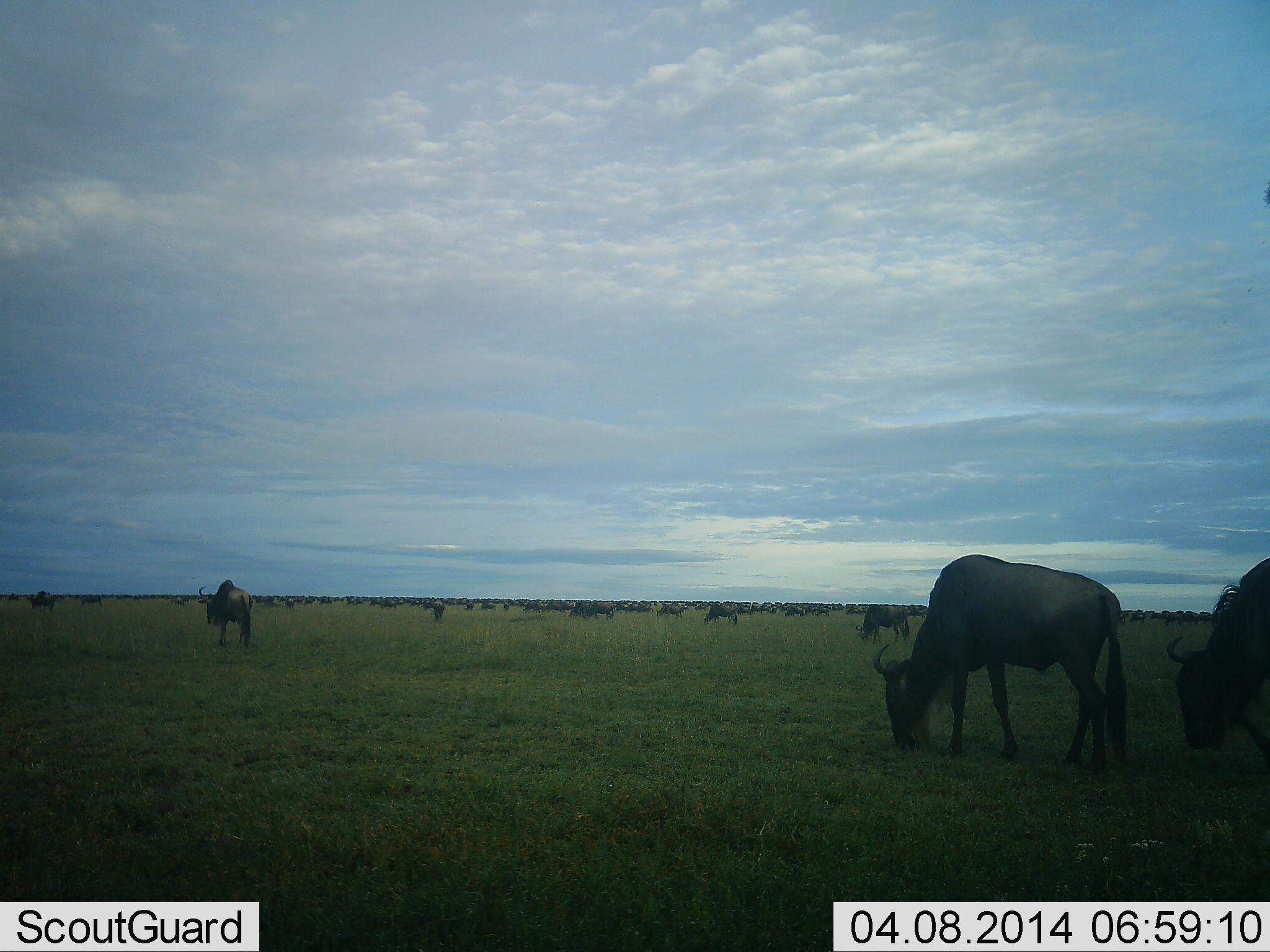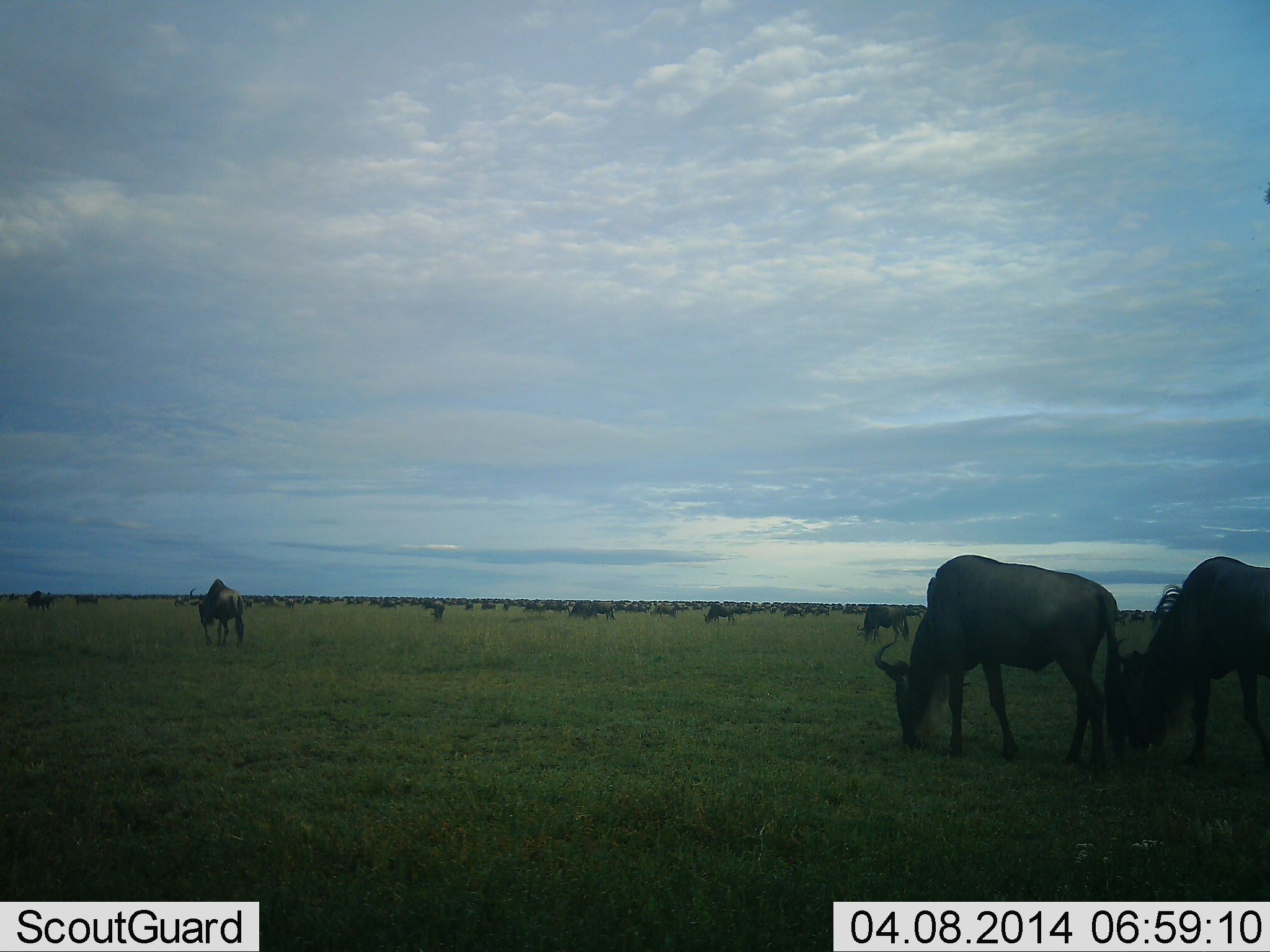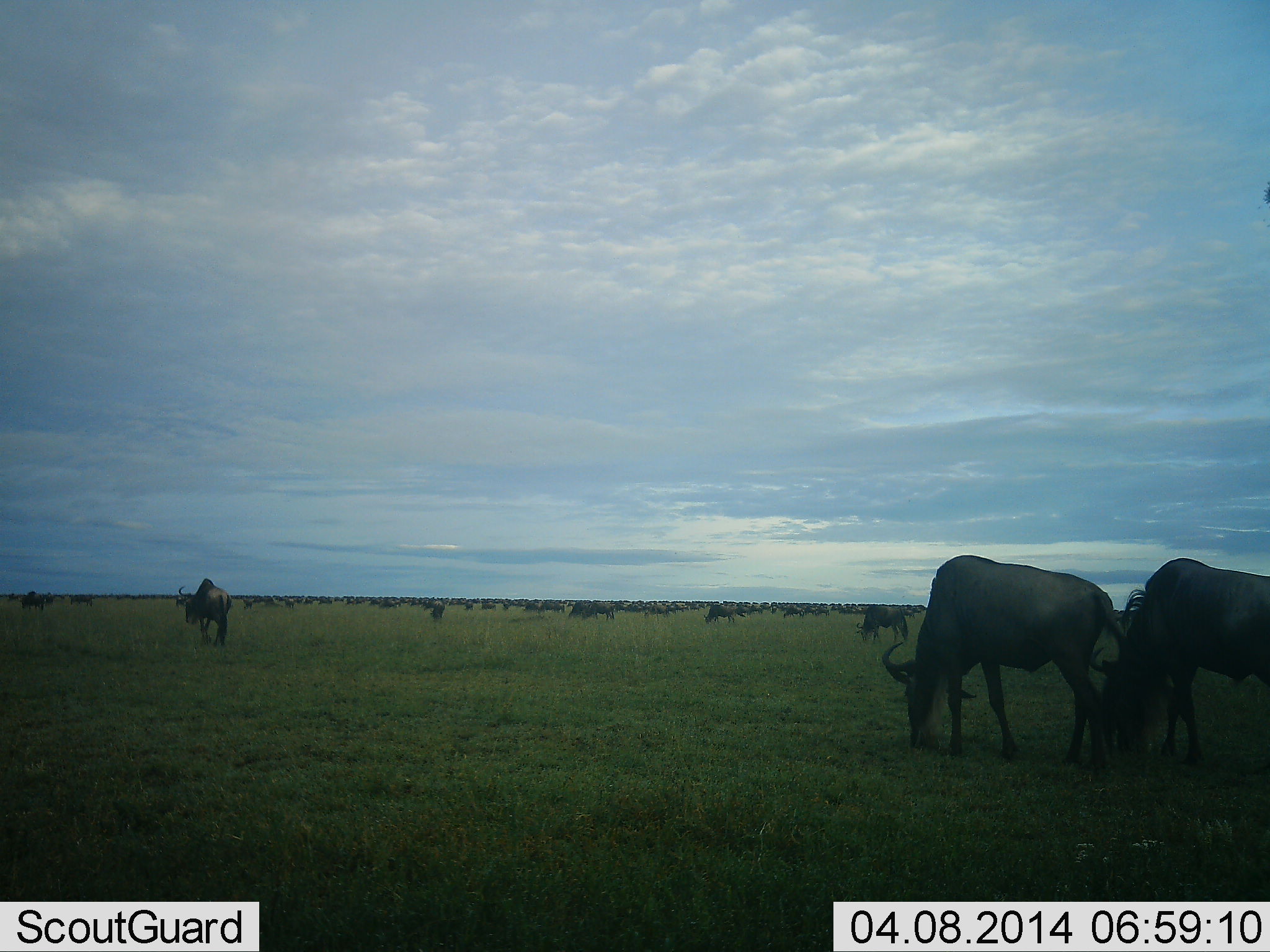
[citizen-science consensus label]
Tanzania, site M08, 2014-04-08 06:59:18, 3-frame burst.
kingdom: Animalia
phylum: Chordata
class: Mammalia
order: Artiodactyla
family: Bovidae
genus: Connochaetes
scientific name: Connochaetes taurinus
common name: blue wildebeest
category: wildebeest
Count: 51+.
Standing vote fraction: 50%.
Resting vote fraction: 20%.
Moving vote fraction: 80%.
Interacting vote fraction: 0%.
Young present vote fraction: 0%.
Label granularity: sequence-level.